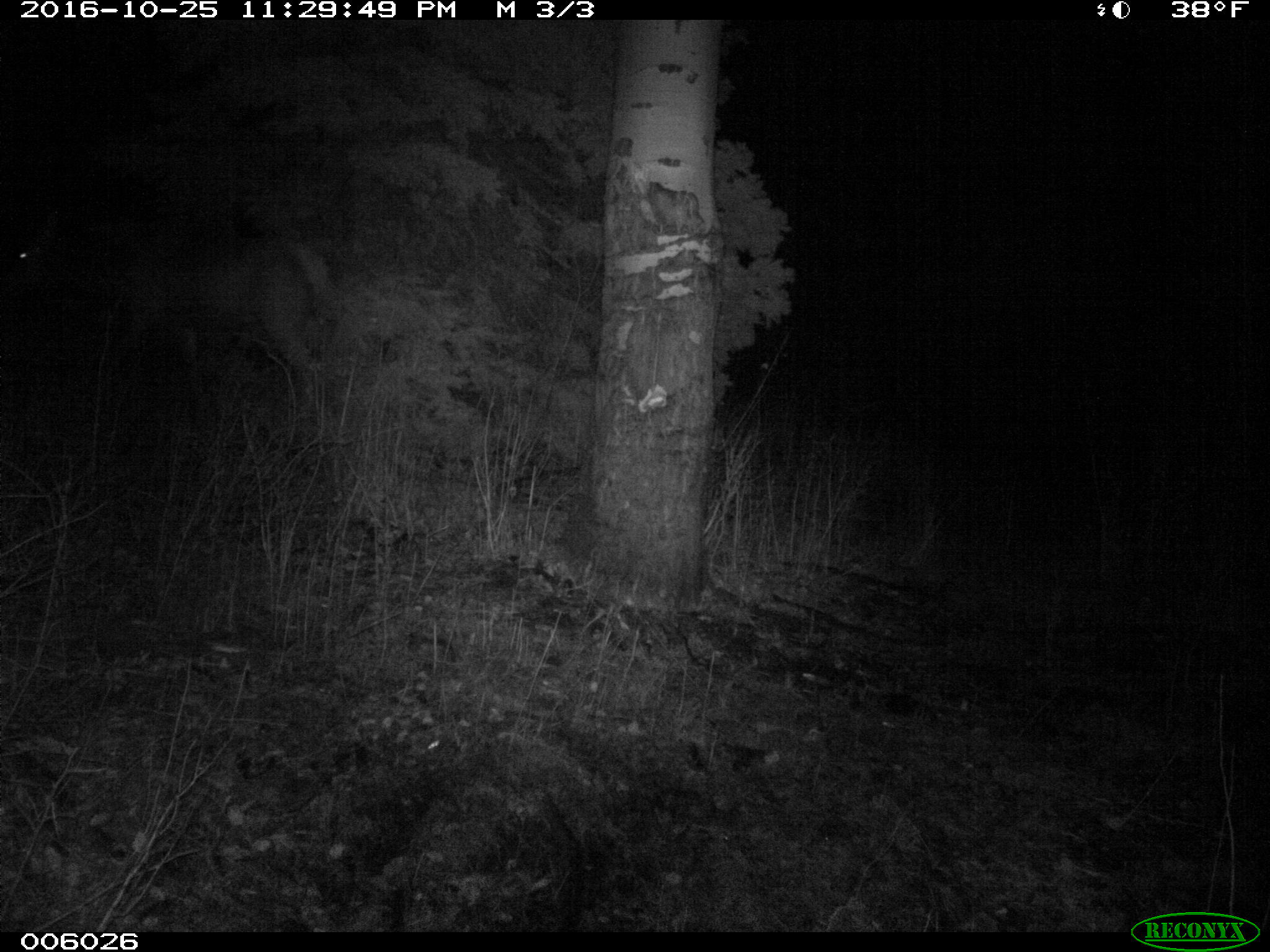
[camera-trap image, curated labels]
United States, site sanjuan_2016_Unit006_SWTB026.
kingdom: Animalia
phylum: Chordata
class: Mammalia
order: Artiodactyla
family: Cervidae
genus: Cervus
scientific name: Cervus elaphus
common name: red deer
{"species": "Cervus elaphus (red deer)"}